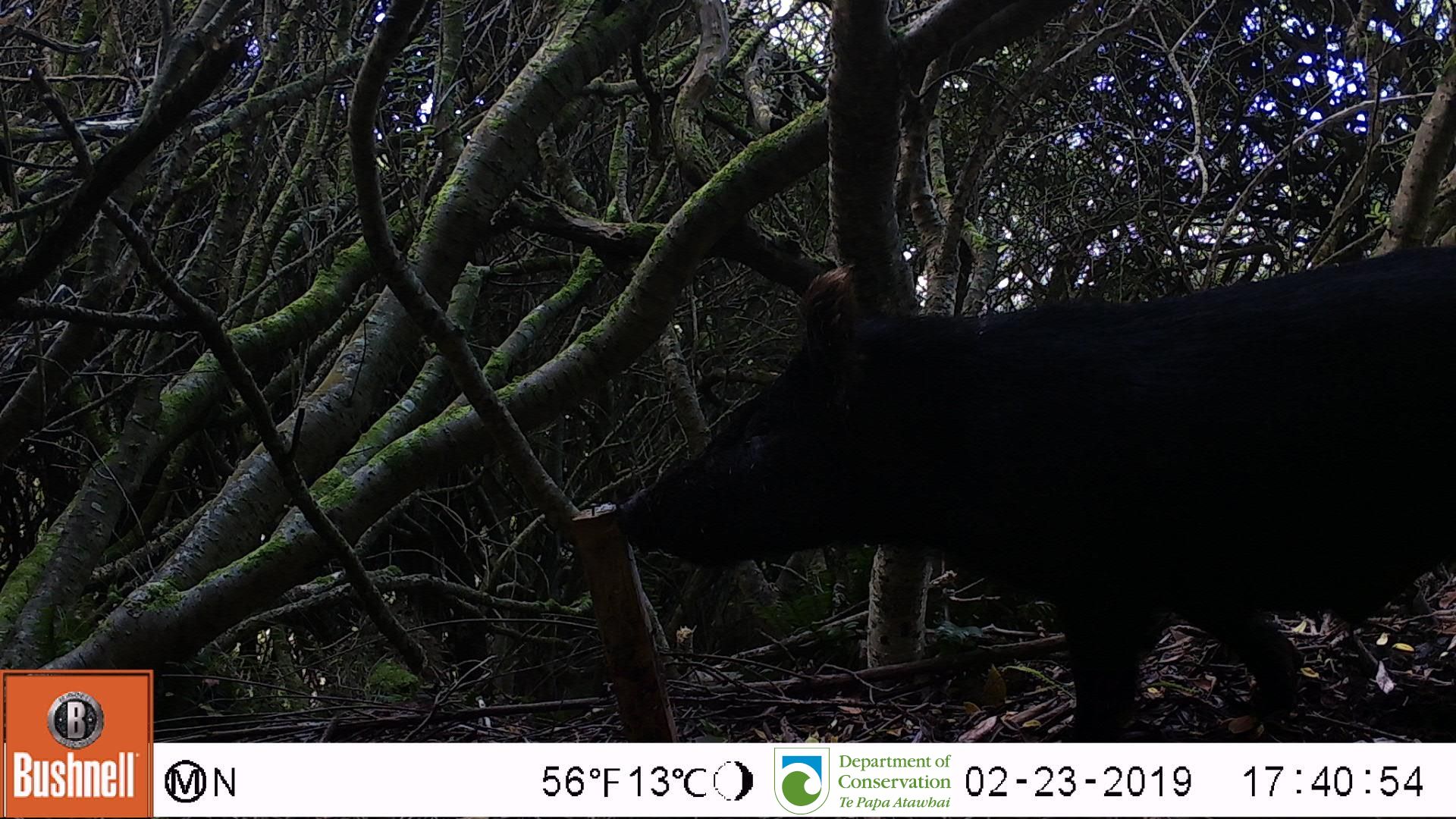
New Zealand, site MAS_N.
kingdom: Animalia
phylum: Chordata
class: Mammalia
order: Artiodactyla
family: Suidae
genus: Sus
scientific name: Sus scrofa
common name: pig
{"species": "pig (Sus scrofa)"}